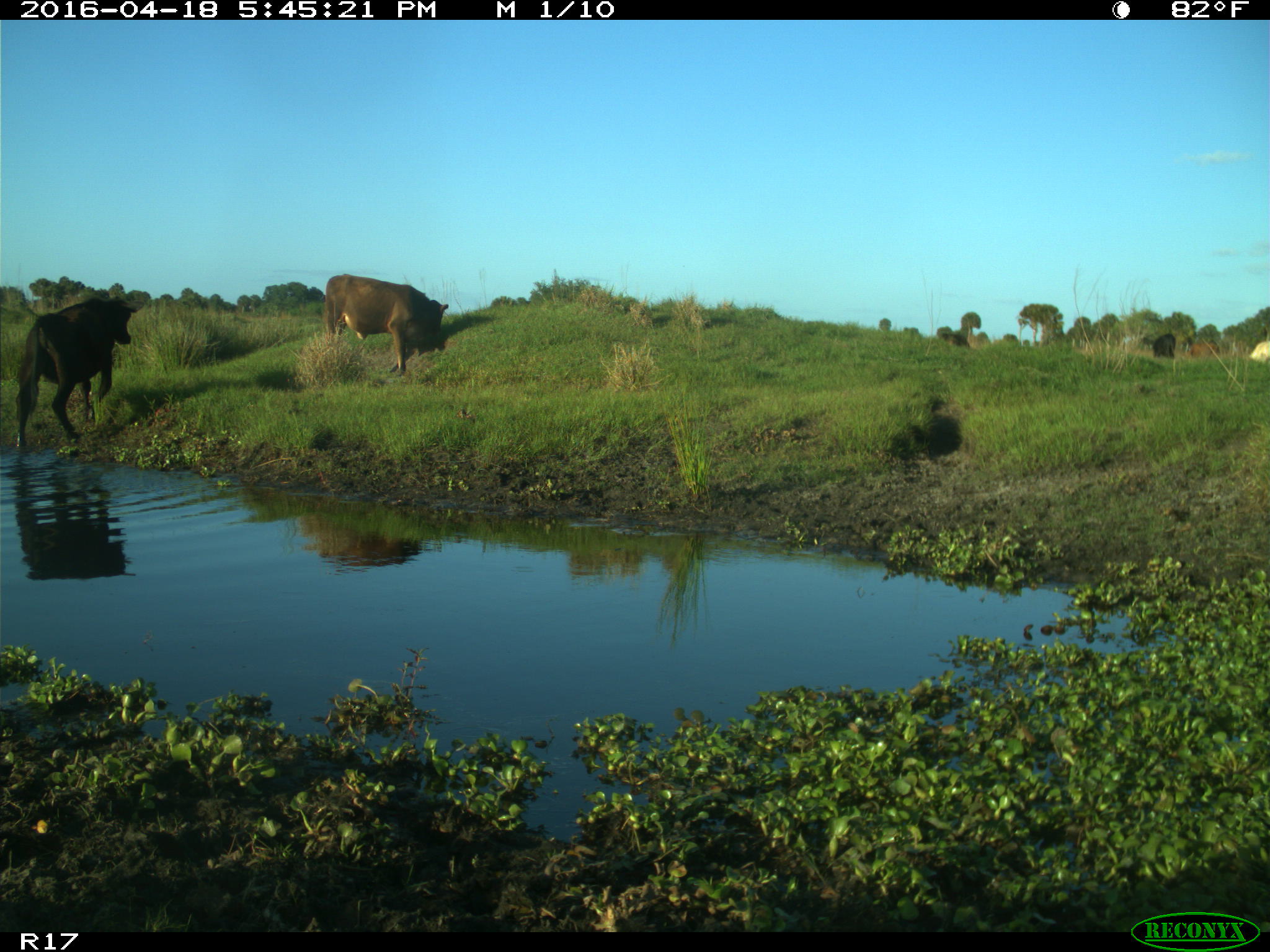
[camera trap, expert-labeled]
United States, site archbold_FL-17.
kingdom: Animalia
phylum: Chordata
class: Mammalia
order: Artiodactyla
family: Bovidae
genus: Bos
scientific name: Bos taurus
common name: domestic cow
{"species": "Bos taurus (domestic cow)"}